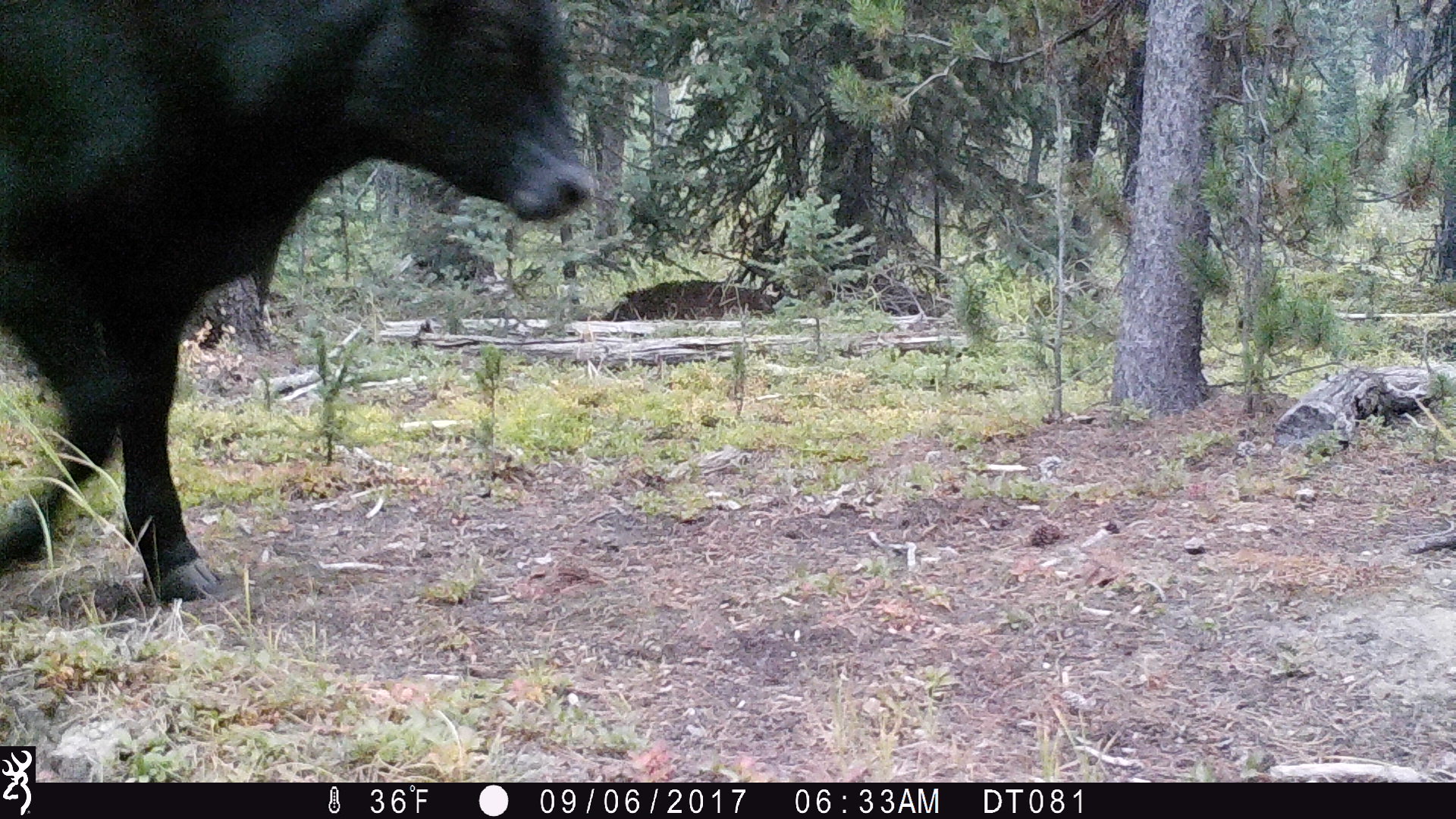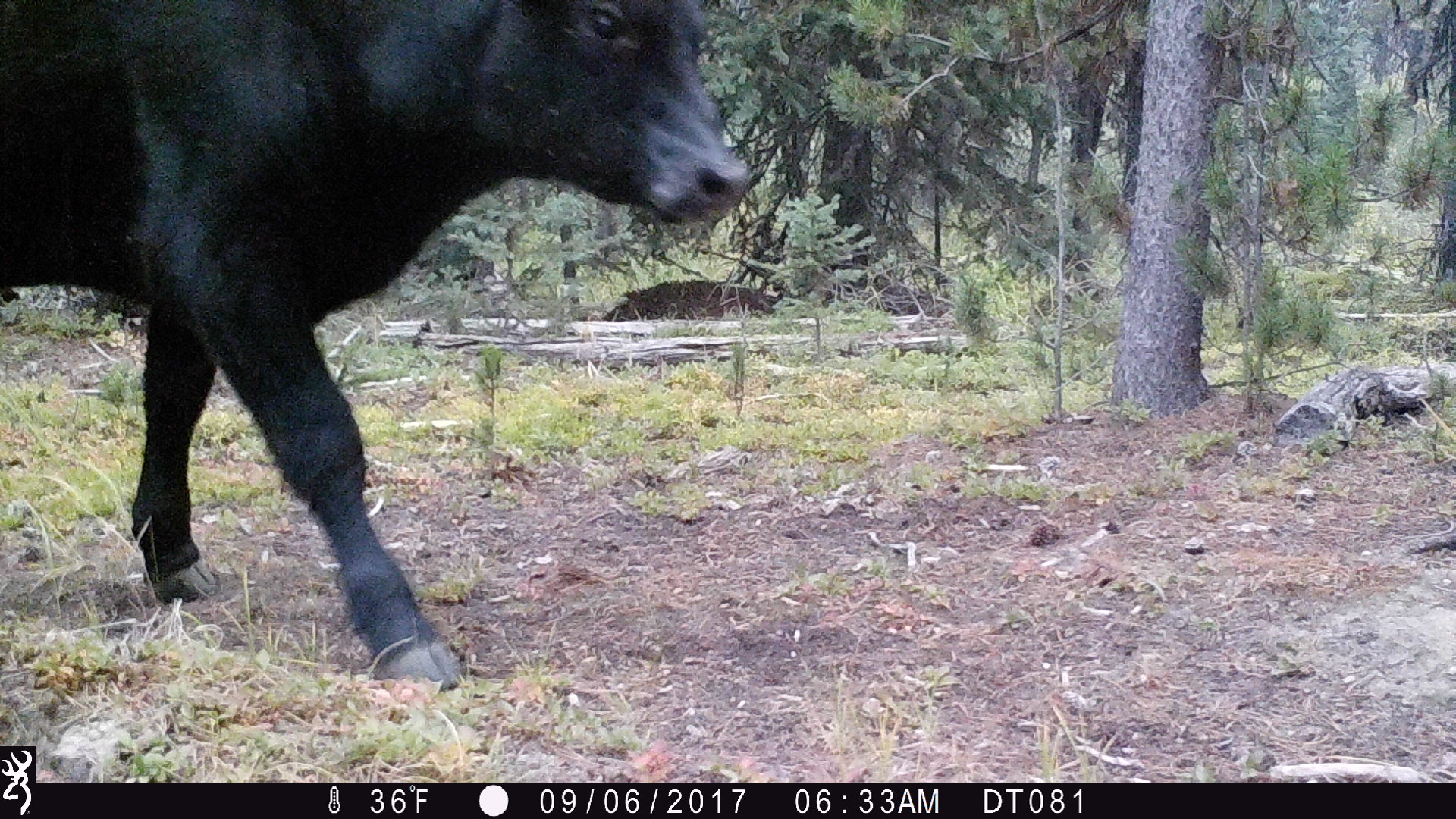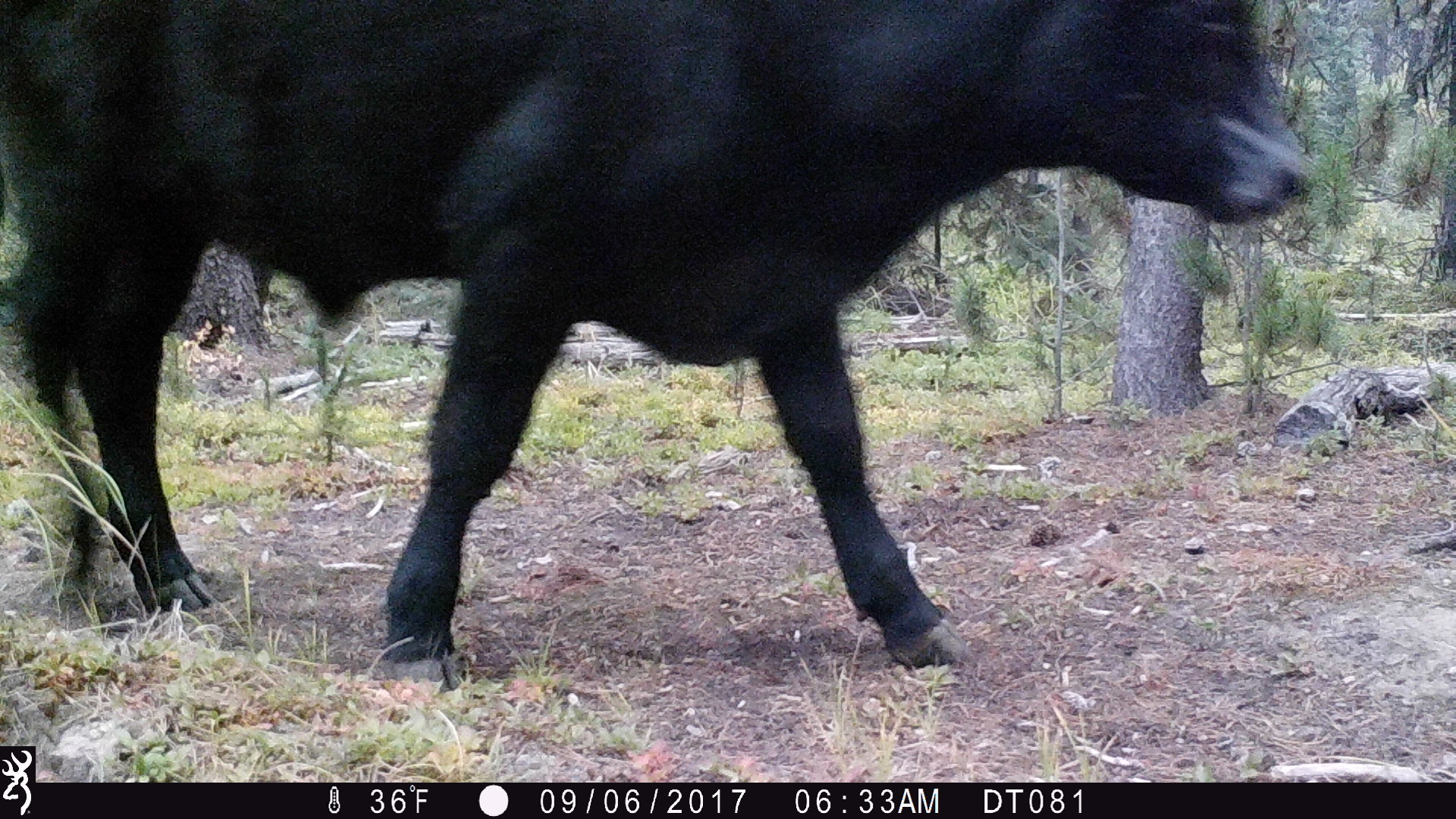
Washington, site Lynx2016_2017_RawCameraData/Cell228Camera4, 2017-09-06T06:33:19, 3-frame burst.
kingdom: Animalia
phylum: Chordata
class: Mammalia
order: Artiodactyla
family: Bovidae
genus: Bos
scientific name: Bos taurus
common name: domestic cattle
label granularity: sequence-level